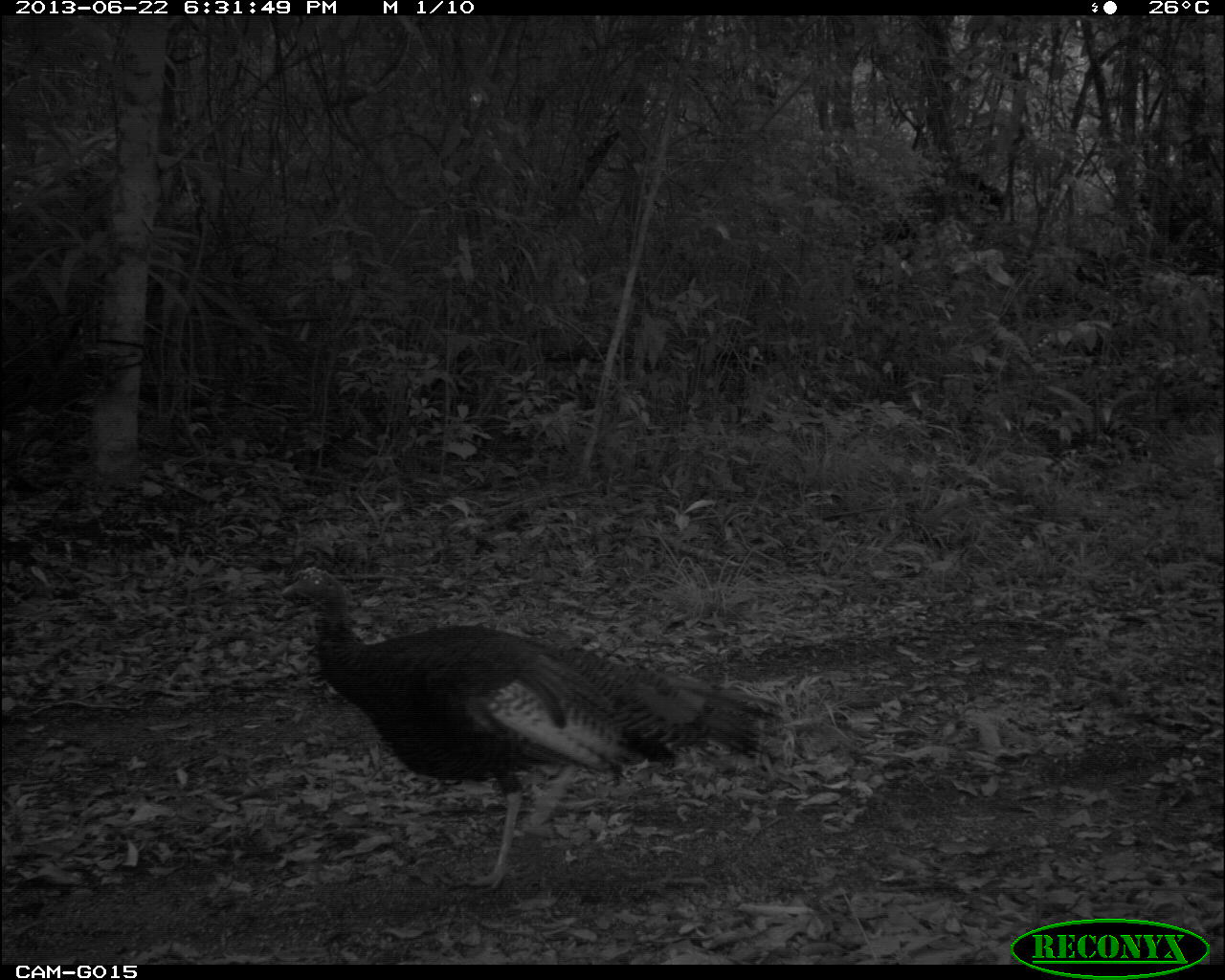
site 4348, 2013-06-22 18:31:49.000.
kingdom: Animalia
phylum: Chordata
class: Aves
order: Galliformes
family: Phasianidae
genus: Meleagris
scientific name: Meleagris ocellata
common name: ocellated turkey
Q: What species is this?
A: Meleagris ocellata (ocellated turkey).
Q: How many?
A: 2.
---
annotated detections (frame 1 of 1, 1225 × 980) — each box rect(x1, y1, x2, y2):
meleagris ocellata: rect(282, 559, 764, 891)